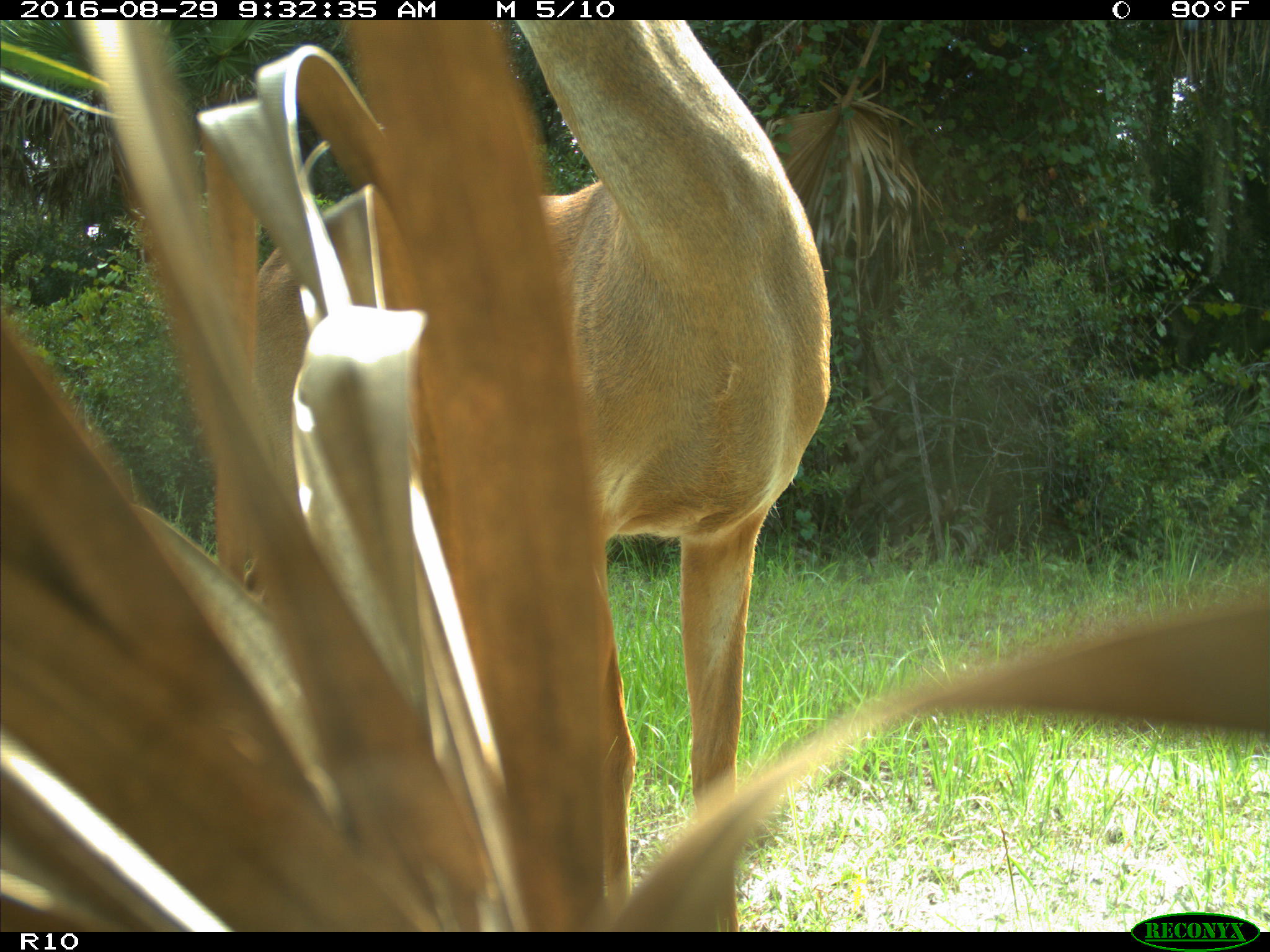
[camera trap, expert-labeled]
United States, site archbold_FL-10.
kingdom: Animalia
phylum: Chordata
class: Mammalia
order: Artiodactyla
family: Cervidae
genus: Odocoileus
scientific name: Odocoileus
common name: deer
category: unidentified deer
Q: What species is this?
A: Unidentified deer (deer) (Odocoileus).